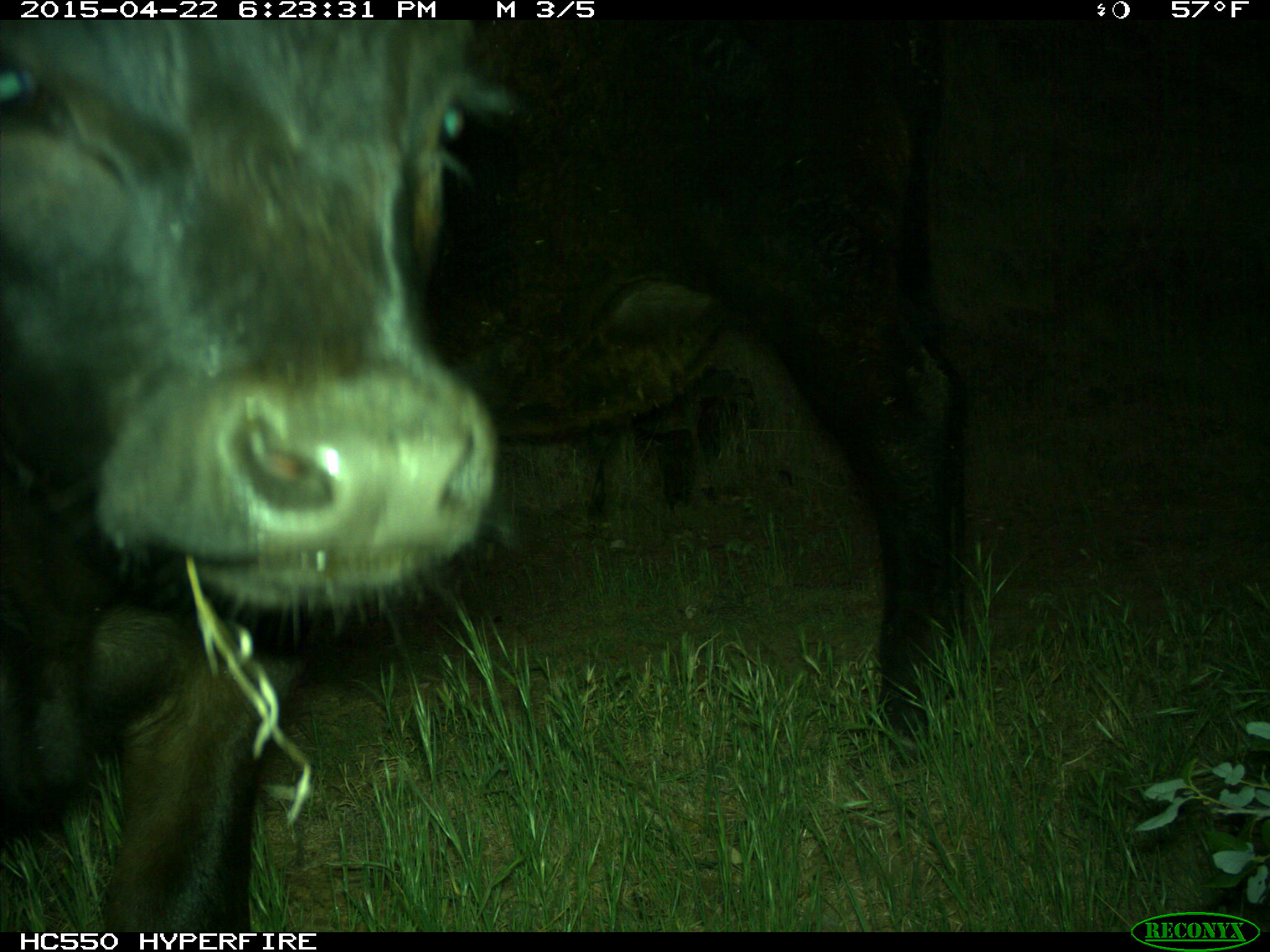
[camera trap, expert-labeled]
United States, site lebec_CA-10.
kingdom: Animalia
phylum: Chordata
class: Mammalia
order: Artiodactyla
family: Bovidae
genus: Bos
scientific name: Bos taurus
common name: domestic cow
Bos taurus (domestic cow).